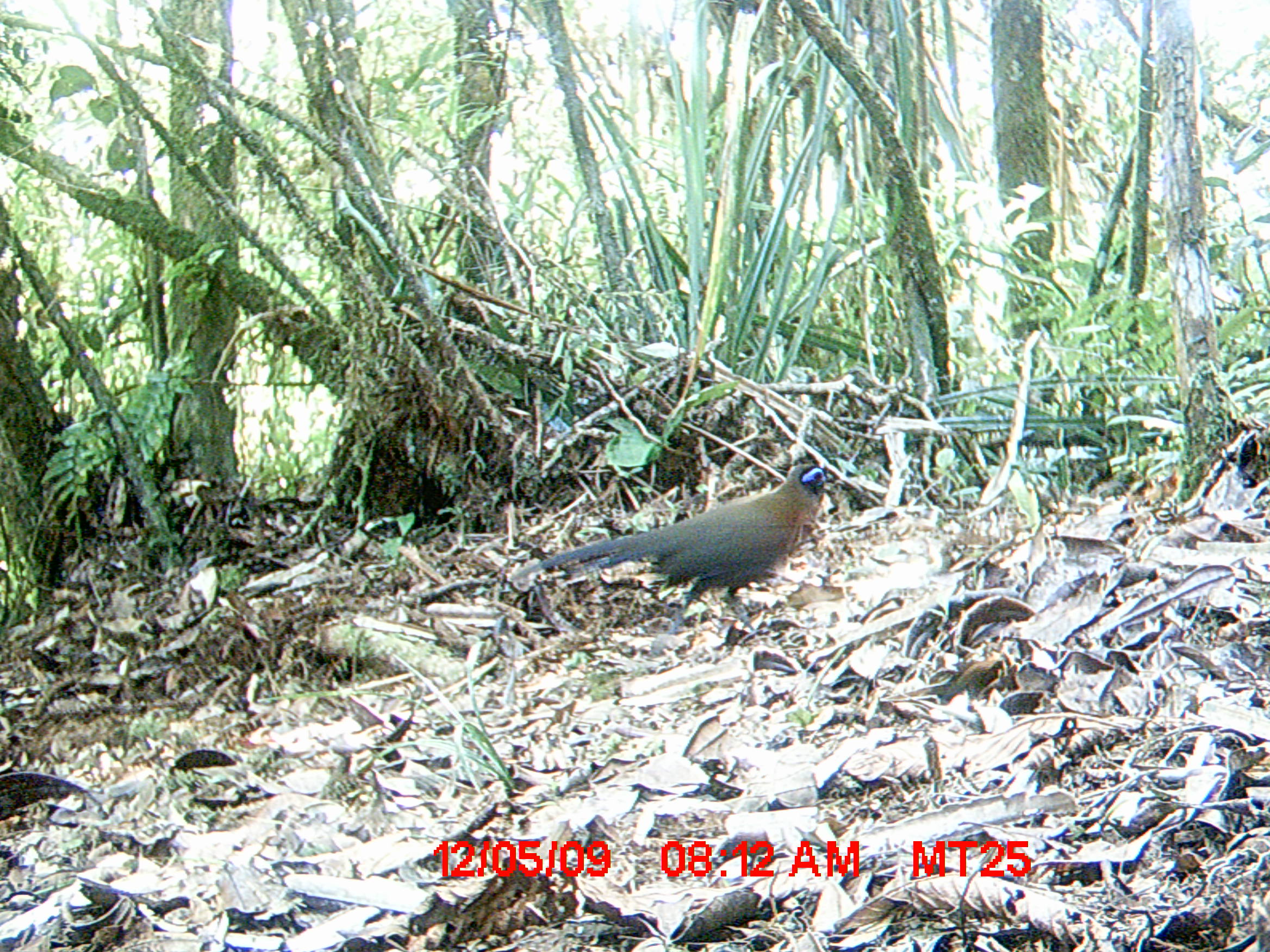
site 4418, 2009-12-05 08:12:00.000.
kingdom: Animalia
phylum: Chordata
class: Aves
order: Cuculiformes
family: Cuculidae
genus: Coua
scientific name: Coua serriana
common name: red-breasted coua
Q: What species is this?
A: Coua serriana (red-breasted coua).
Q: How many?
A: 1.